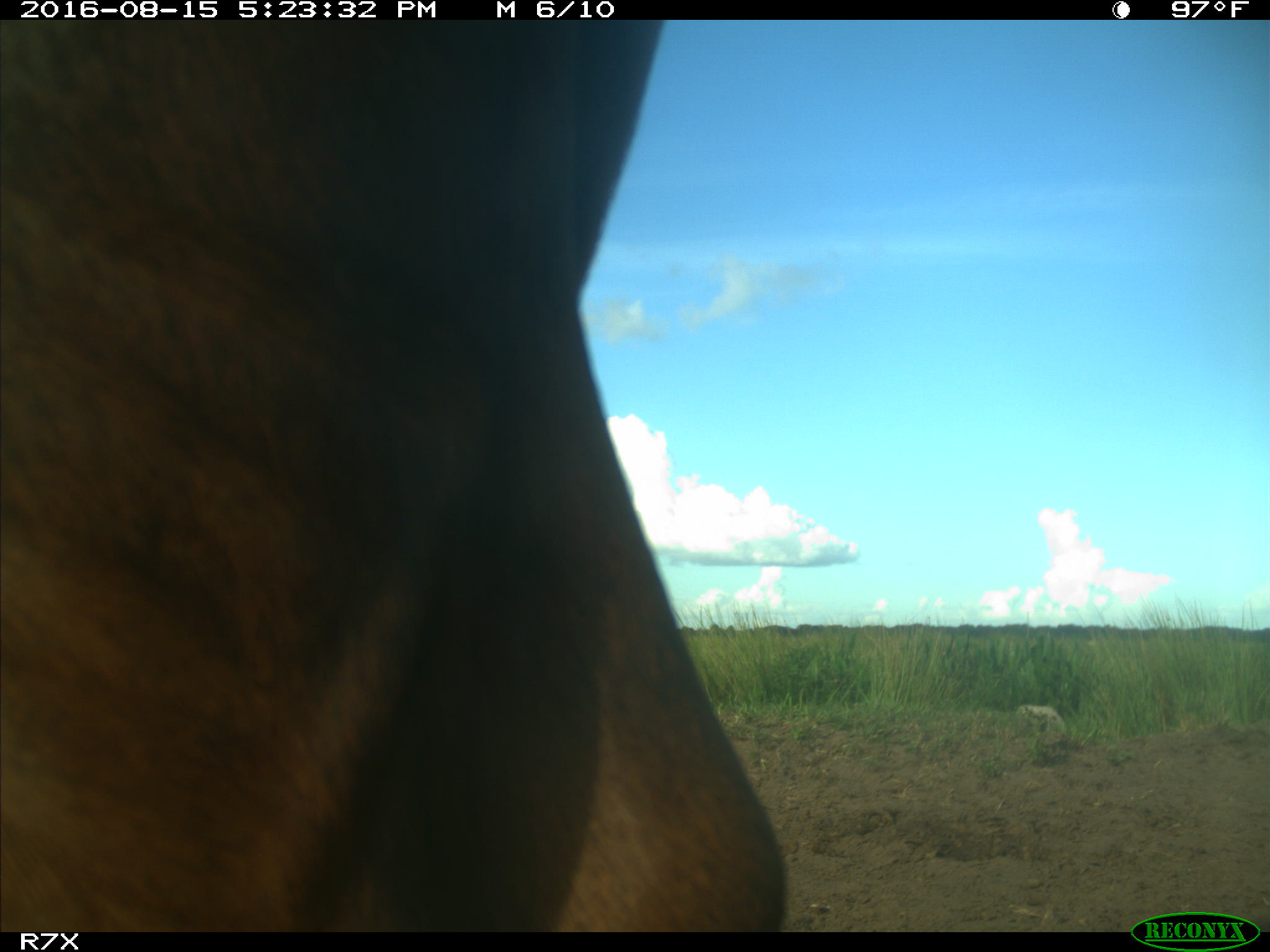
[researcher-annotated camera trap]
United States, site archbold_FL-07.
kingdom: Animalia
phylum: Chordata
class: Mammalia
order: Artiodactyla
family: Bovidae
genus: Bos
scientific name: Bos taurus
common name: domestic cow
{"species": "Bos taurus (domestic cow)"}